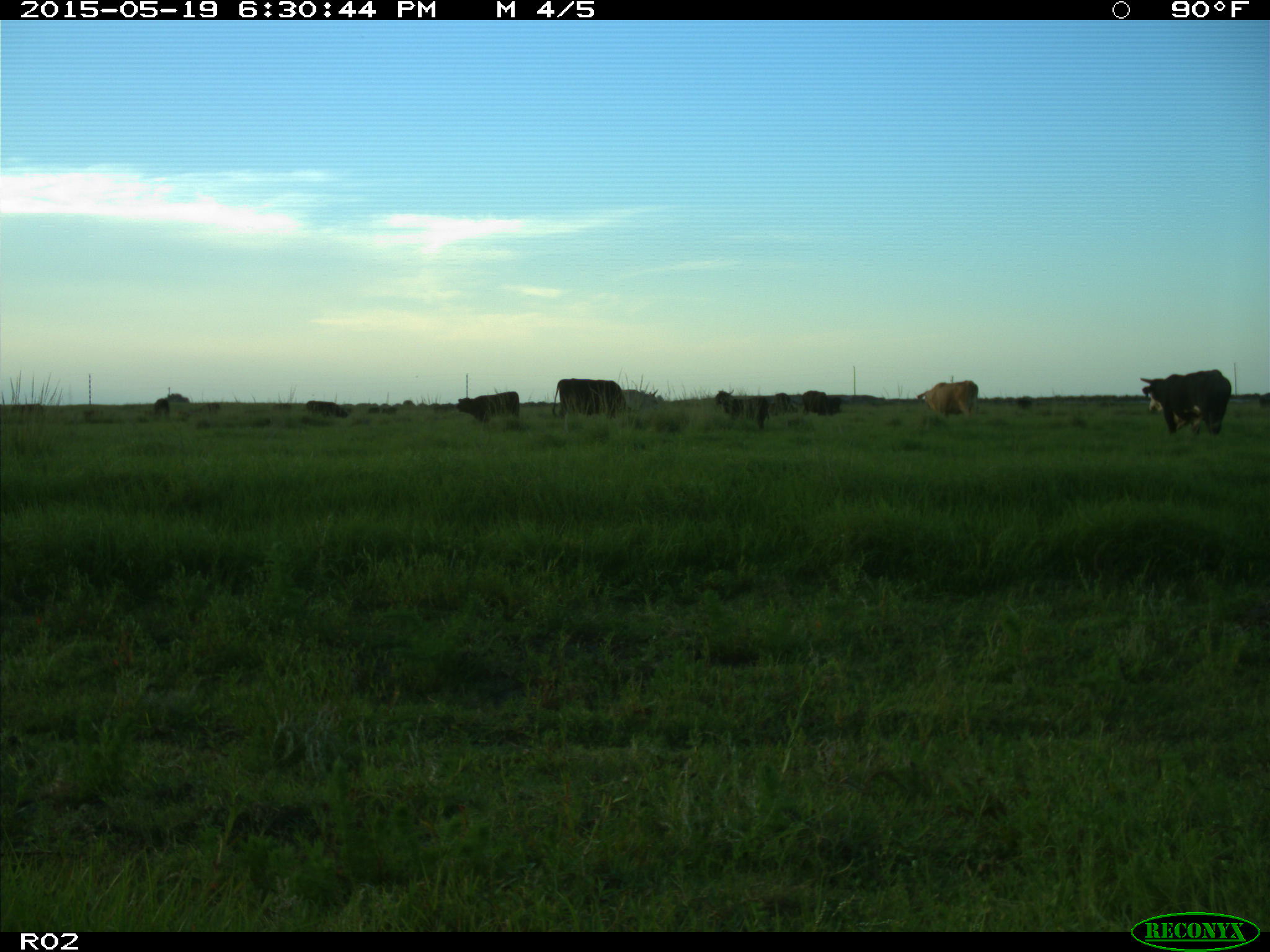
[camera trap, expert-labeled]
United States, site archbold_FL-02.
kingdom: Animalia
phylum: Chordata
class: Mammalia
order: Artiodactyla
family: Bovidae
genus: Bos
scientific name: Bos taurus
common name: domestic cow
Bos taurus (domestic cow).